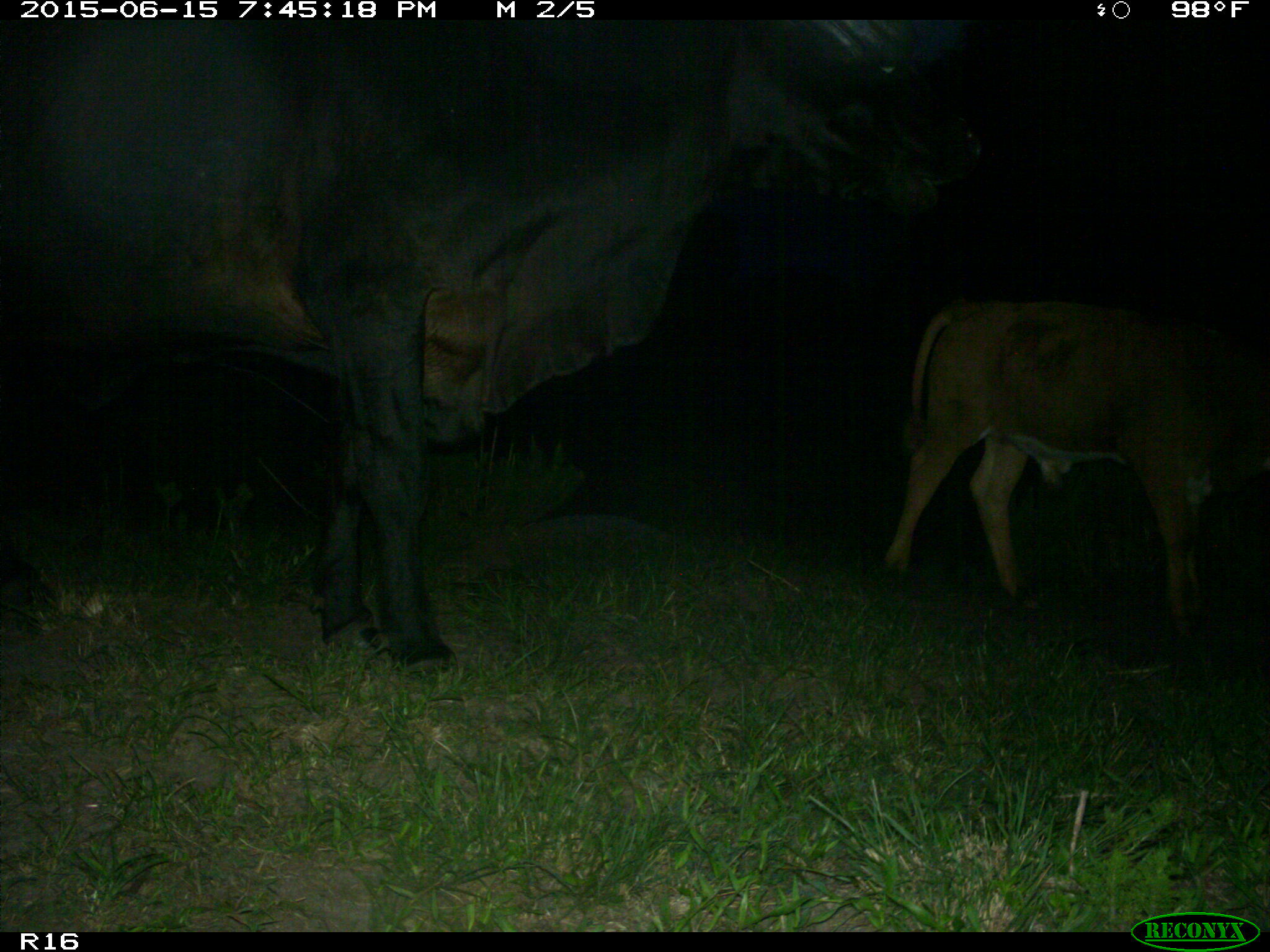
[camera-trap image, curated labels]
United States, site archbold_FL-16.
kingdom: Animalia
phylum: Chordata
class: Mammalia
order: Artiodactyla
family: Bovidae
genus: Bos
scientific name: Bos taurus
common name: domestic cow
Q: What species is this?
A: Bos taurus (domestic cow).